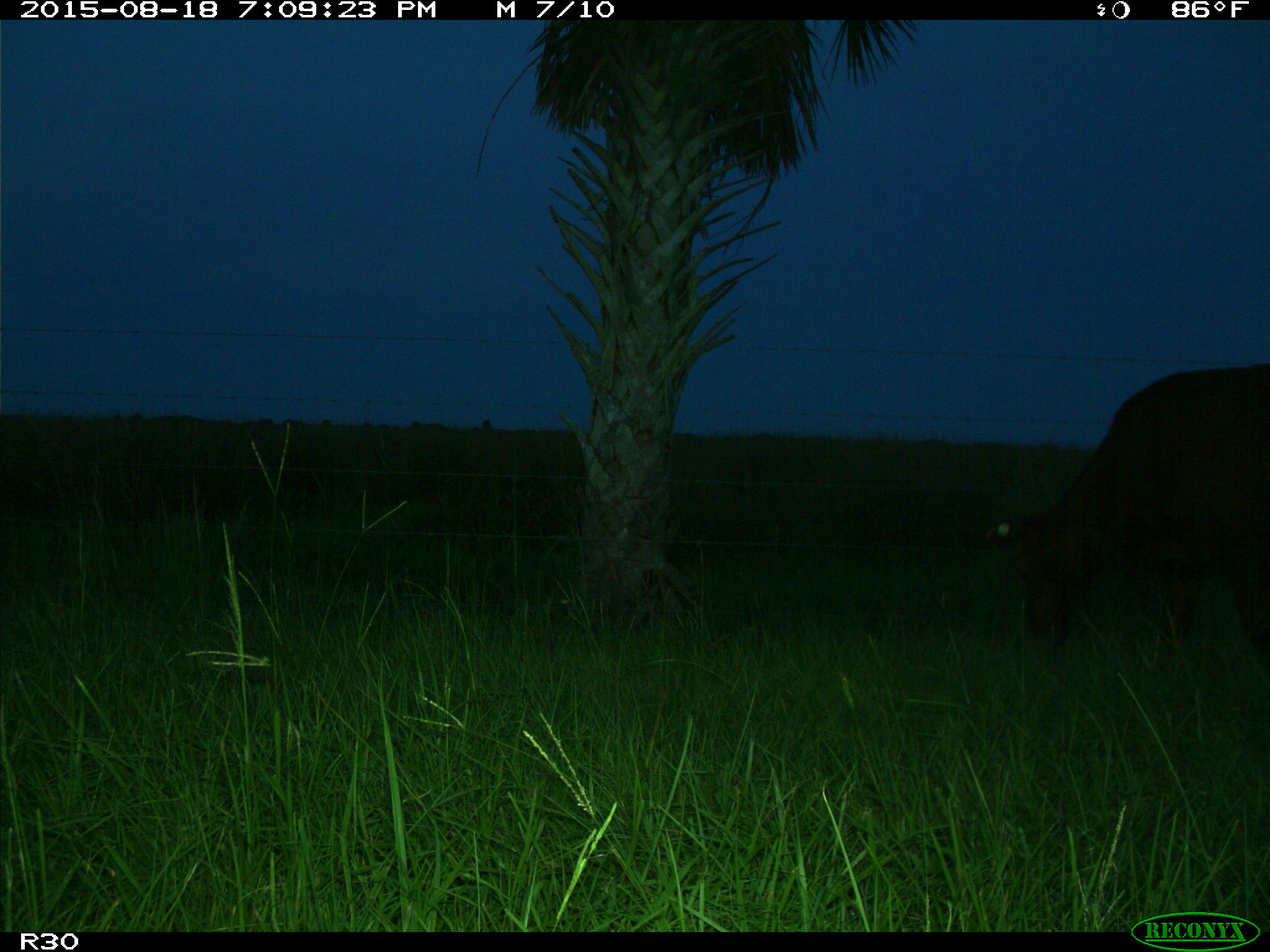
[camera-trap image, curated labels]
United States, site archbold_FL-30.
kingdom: Animalia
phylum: Chordata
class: Mammalia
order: Artiodactyla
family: Bovidae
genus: Bos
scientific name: Bos taurus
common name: domestic cow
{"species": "Bos taurus (domestic cow)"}